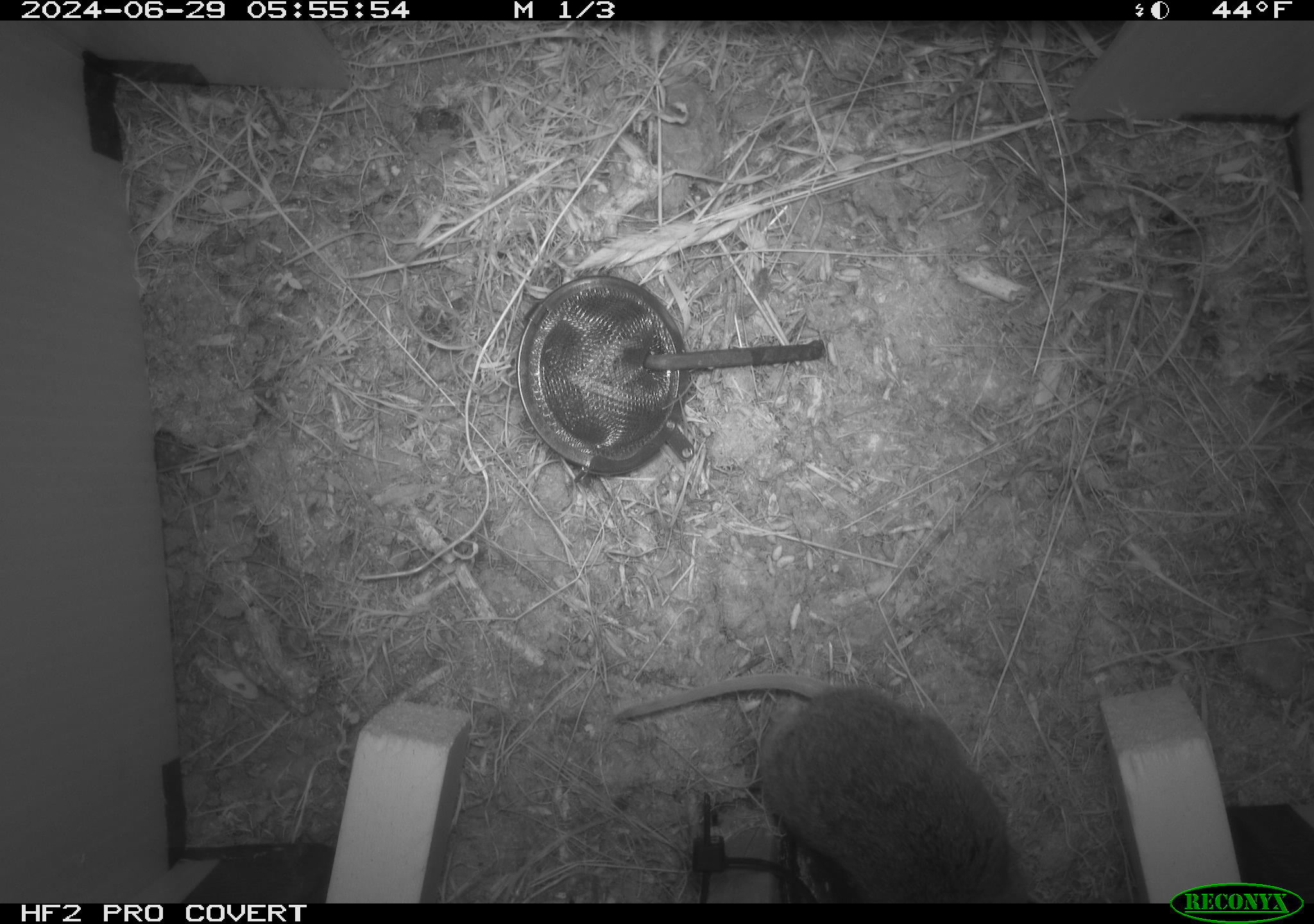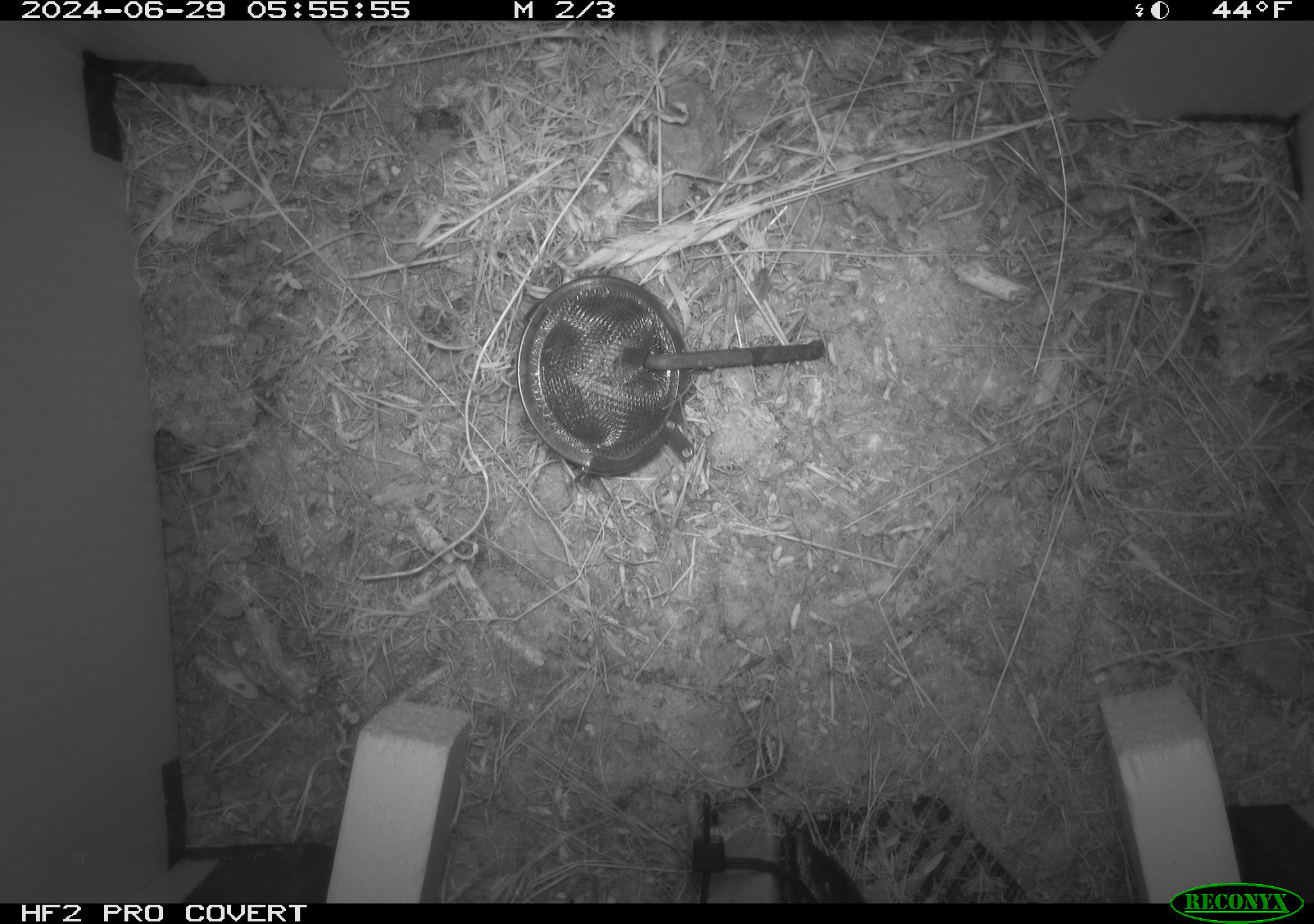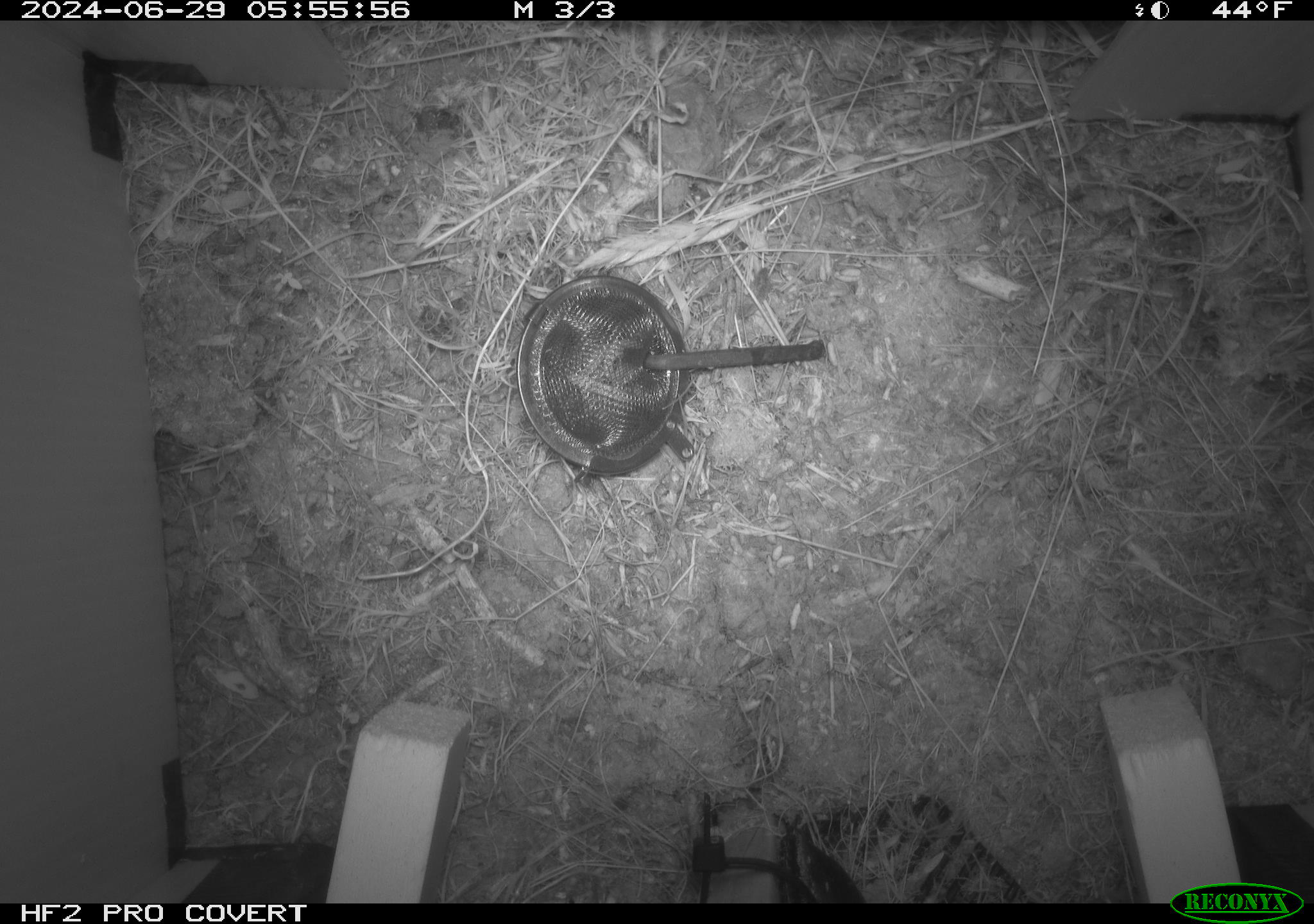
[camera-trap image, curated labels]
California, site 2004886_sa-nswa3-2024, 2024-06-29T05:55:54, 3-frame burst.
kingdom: Animalia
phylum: Chordata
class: Mammalia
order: Rodentia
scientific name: Rodentia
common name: rodent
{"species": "rodent (Rodentia)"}